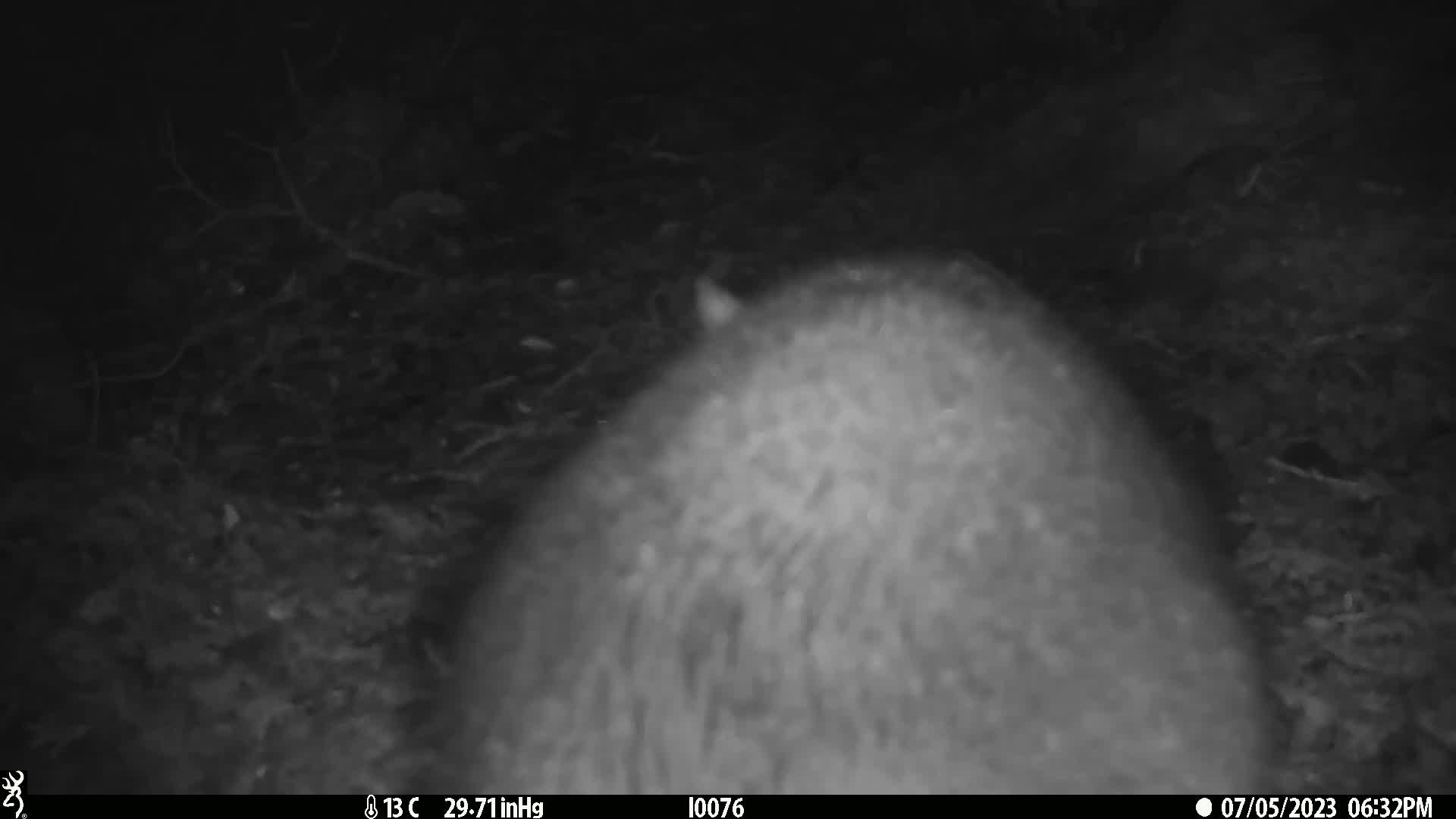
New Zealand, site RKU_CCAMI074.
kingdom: Animalia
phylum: Chordata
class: Mammalia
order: Diprotodontia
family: Phalangeridae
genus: Trichosurus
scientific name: Trichosurus vulpecula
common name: common brushtail possum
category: possum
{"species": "possum (common brushtail possum) (Trichosurus vulpecula)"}